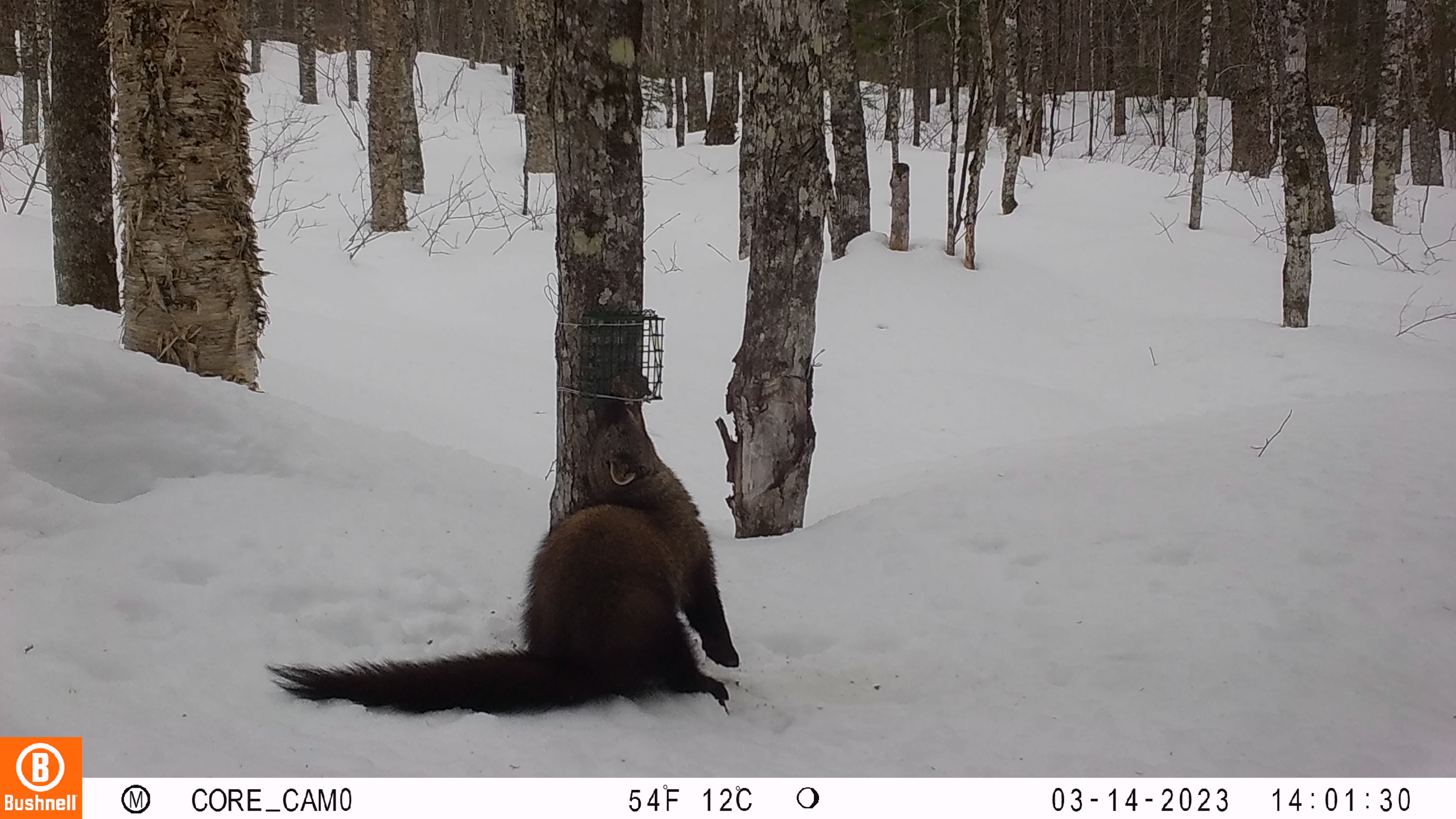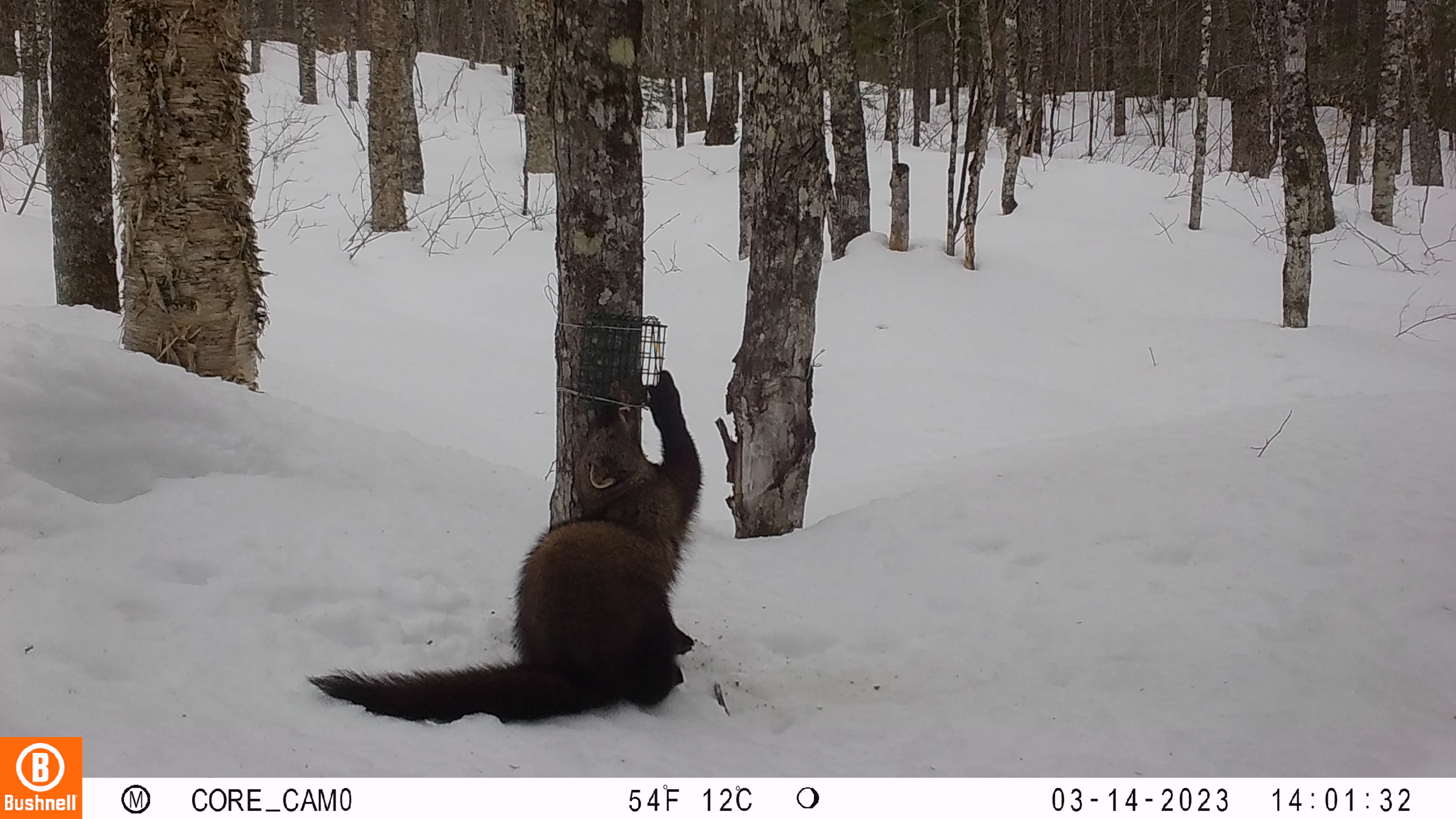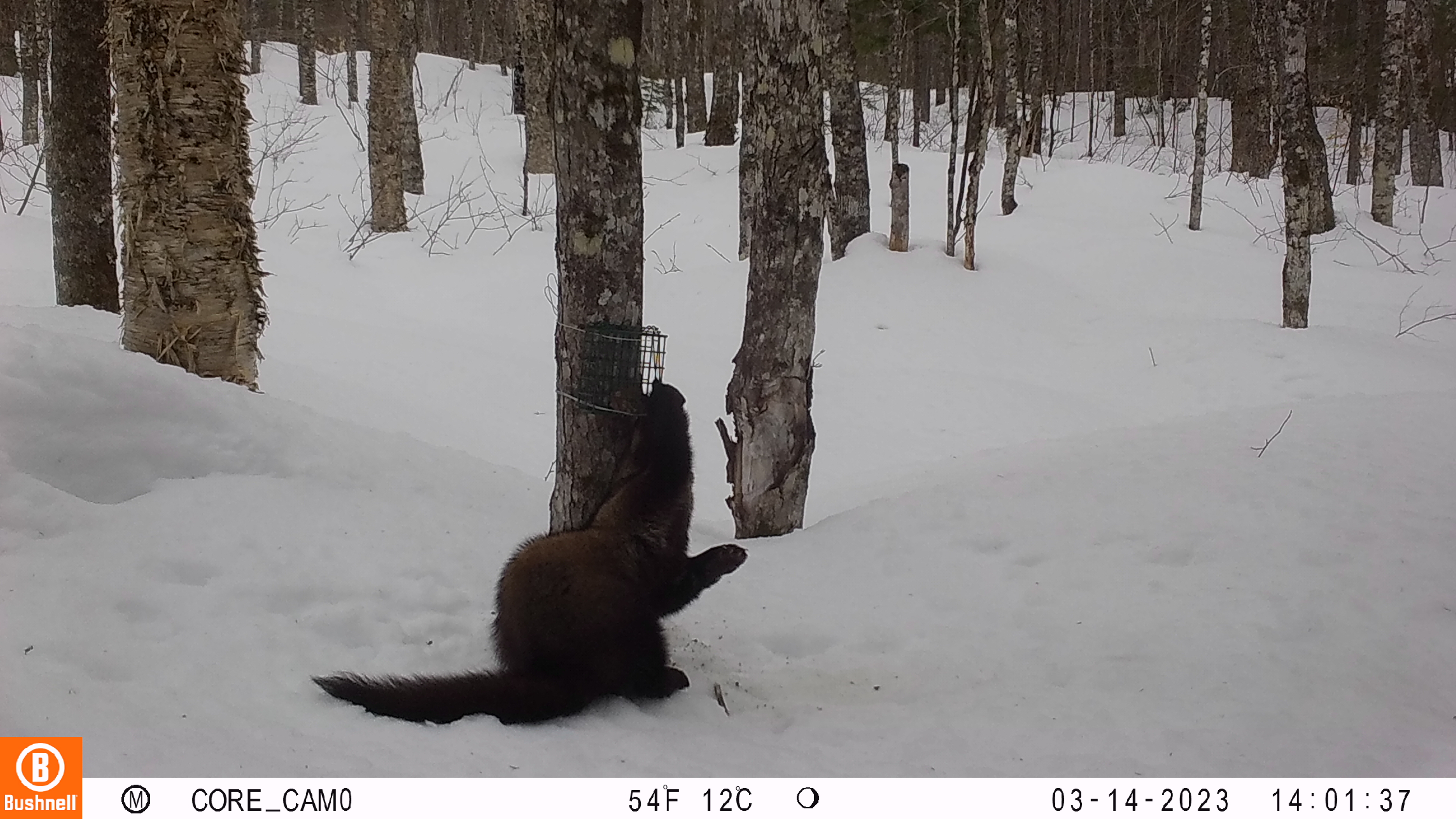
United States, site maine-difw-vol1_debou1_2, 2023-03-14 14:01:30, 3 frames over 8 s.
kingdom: Animalia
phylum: Chordata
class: Mammalia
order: Carnivora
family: Mustelidae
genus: Pekania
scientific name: Pekania pennanti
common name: fisher